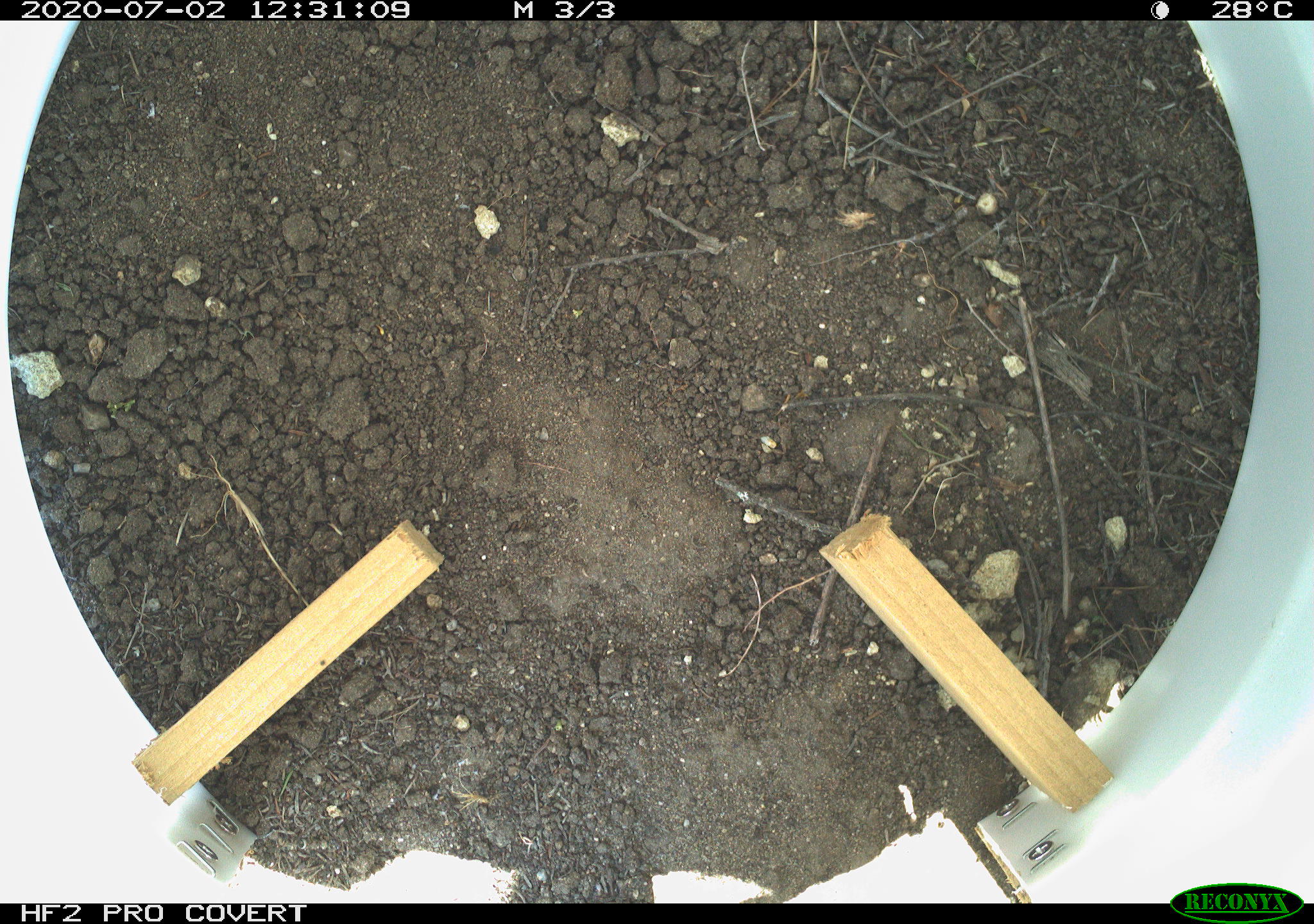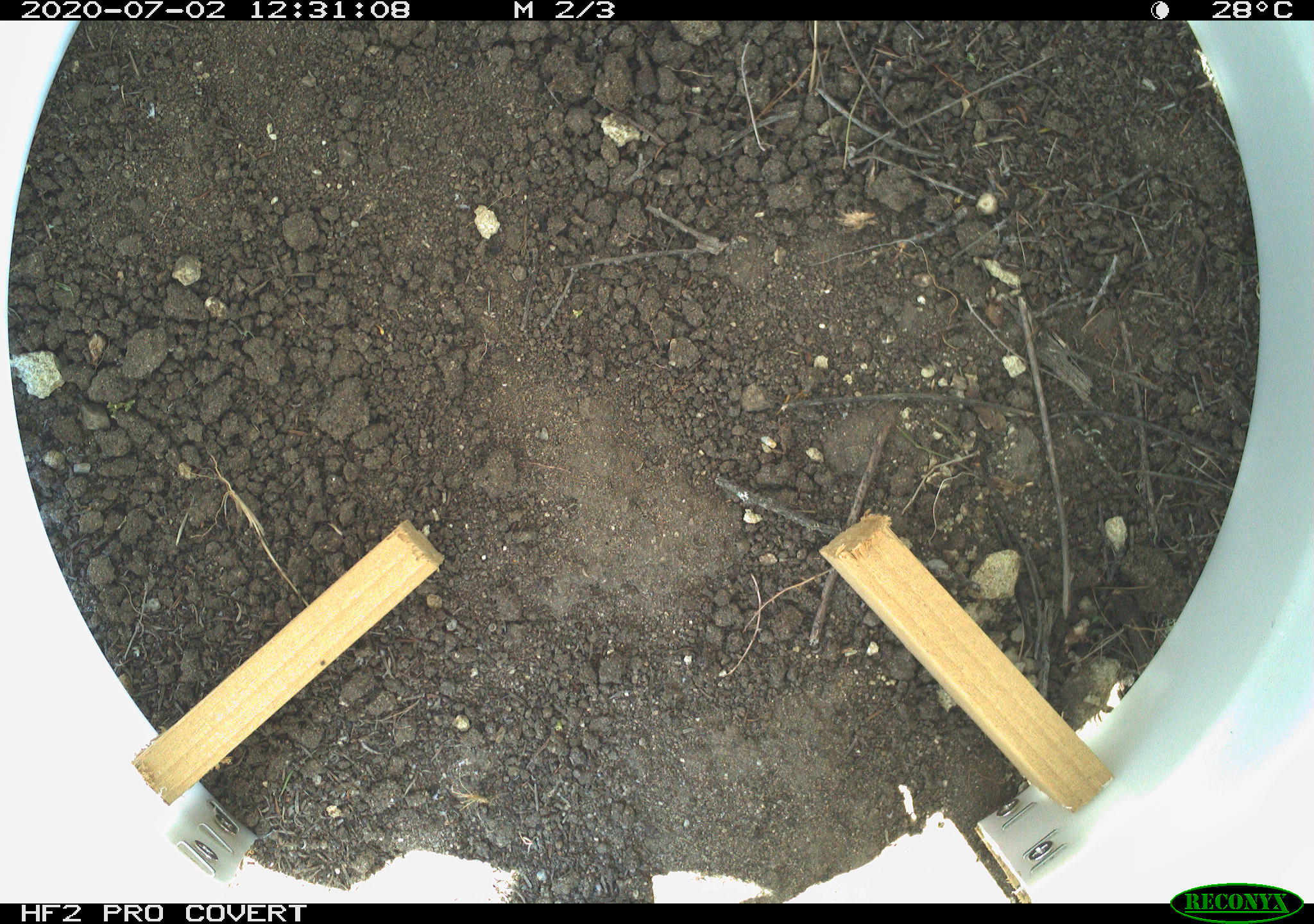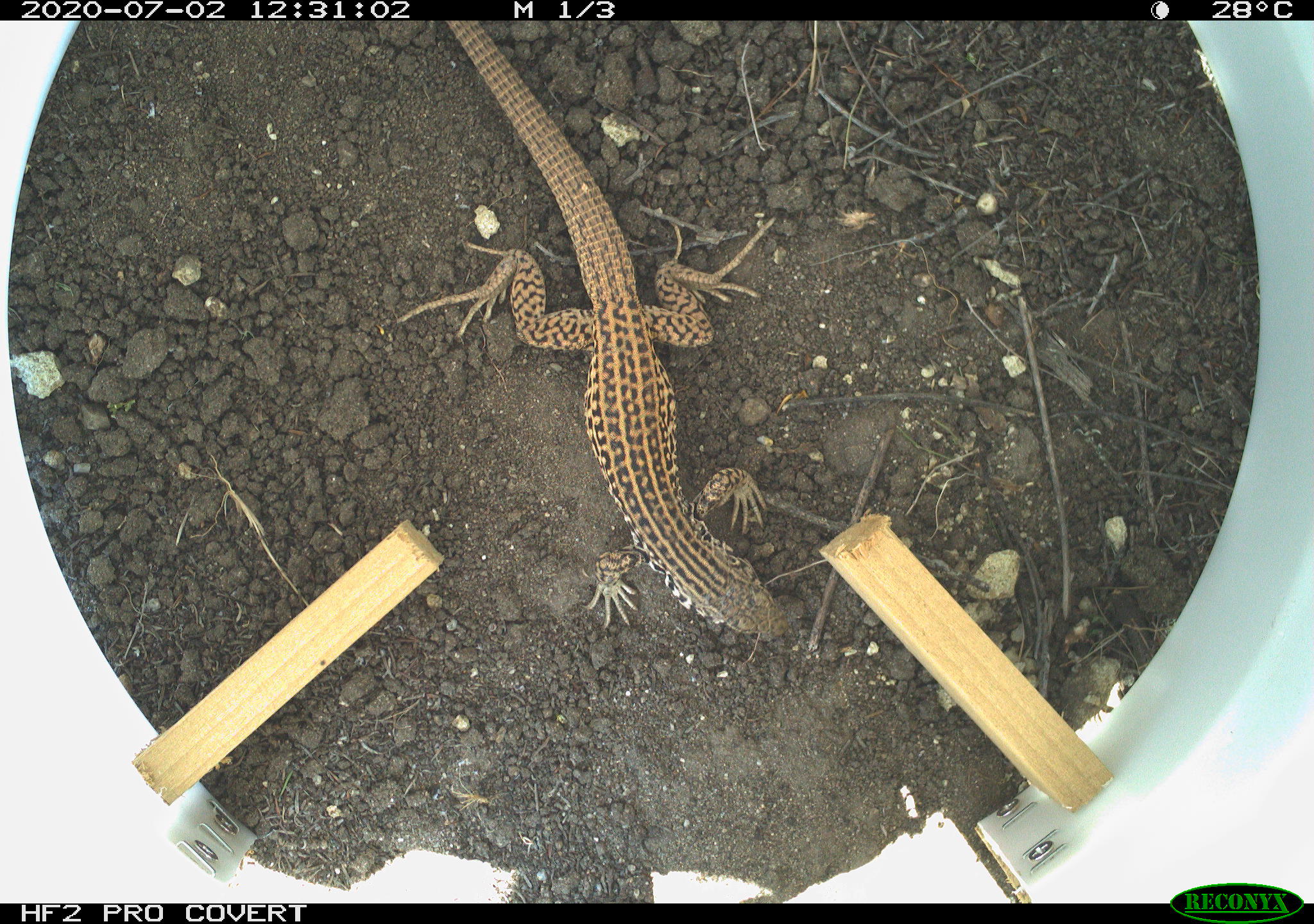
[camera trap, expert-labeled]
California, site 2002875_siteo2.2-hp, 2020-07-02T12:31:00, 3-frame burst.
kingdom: Animalia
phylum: Chordata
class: Reptilia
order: Squamata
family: Teiidae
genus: Aspidoscelis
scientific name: Aspidoscelis tigris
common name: western whiptail